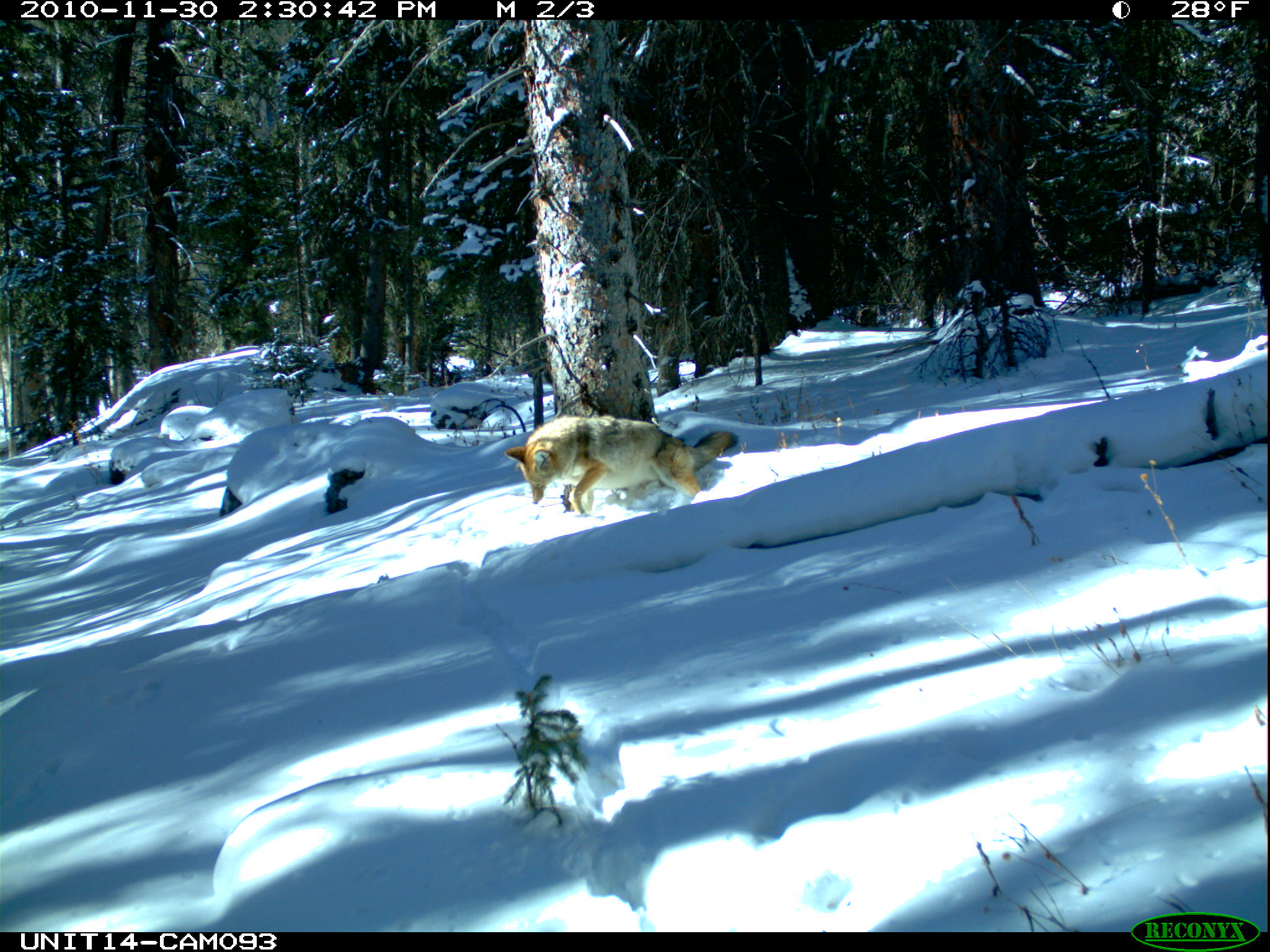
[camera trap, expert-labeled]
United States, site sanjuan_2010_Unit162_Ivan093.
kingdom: Animalia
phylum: Chordata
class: Mammalia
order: Carnivora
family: Canidae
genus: Canis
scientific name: Canis latrans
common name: coyote